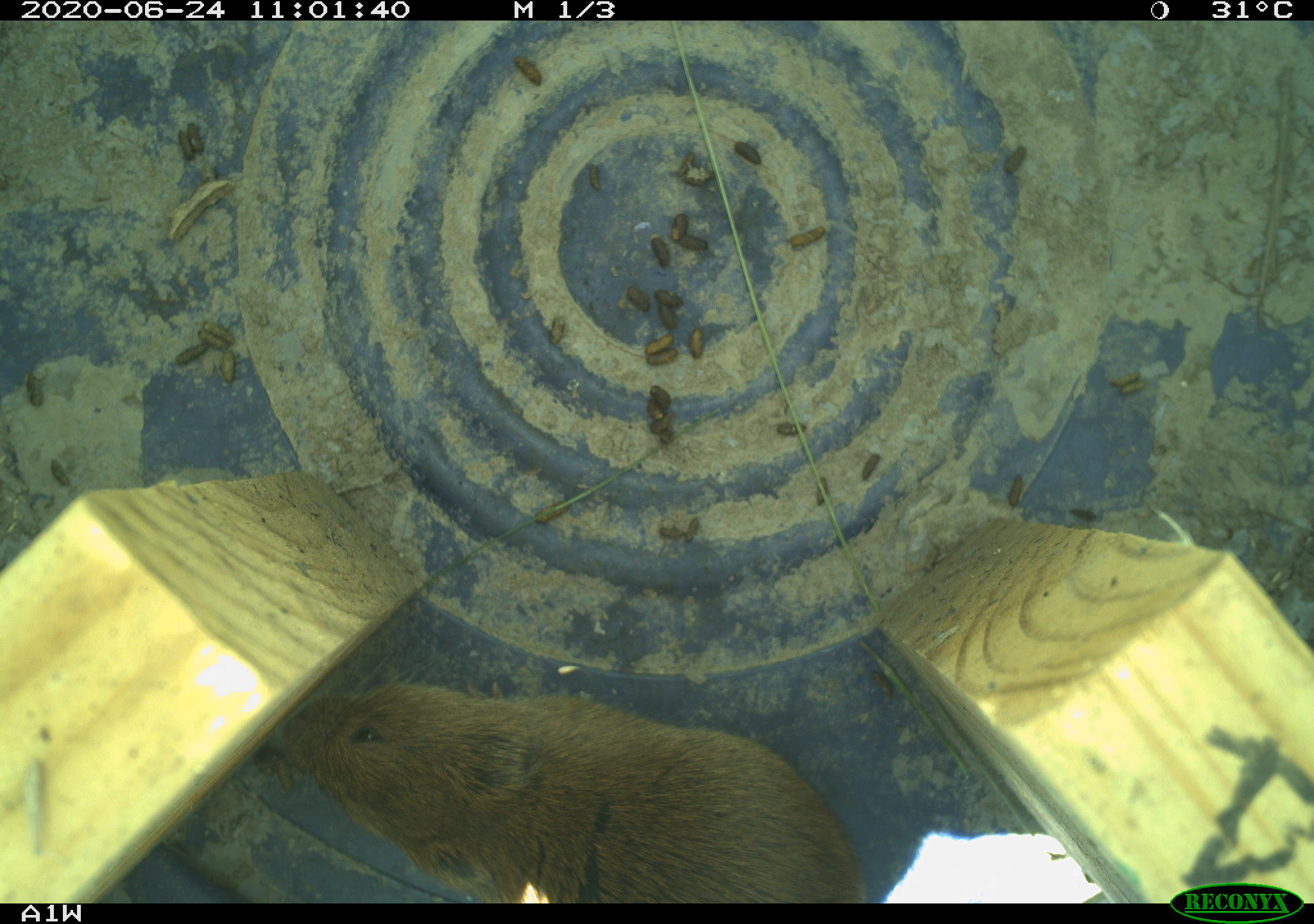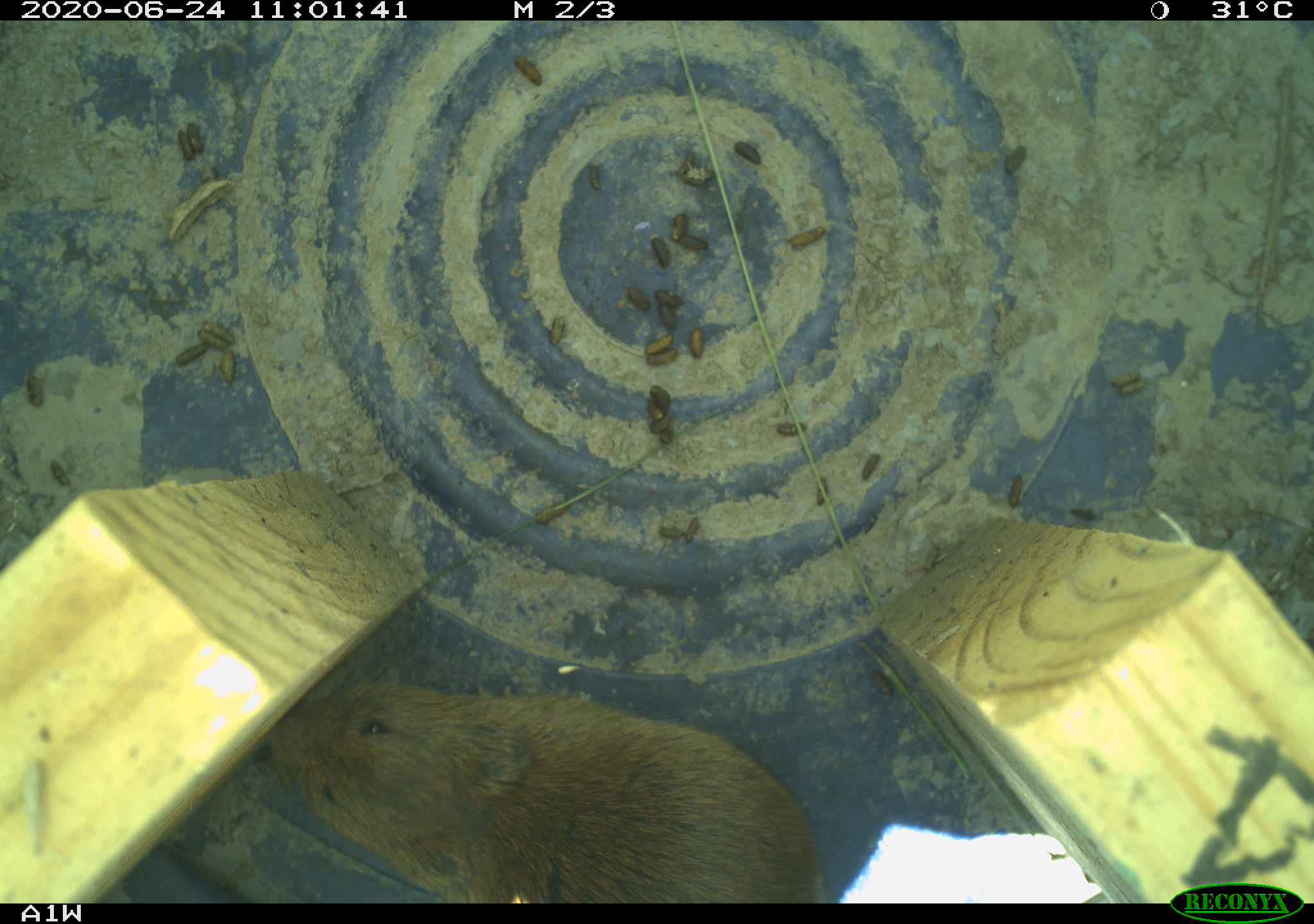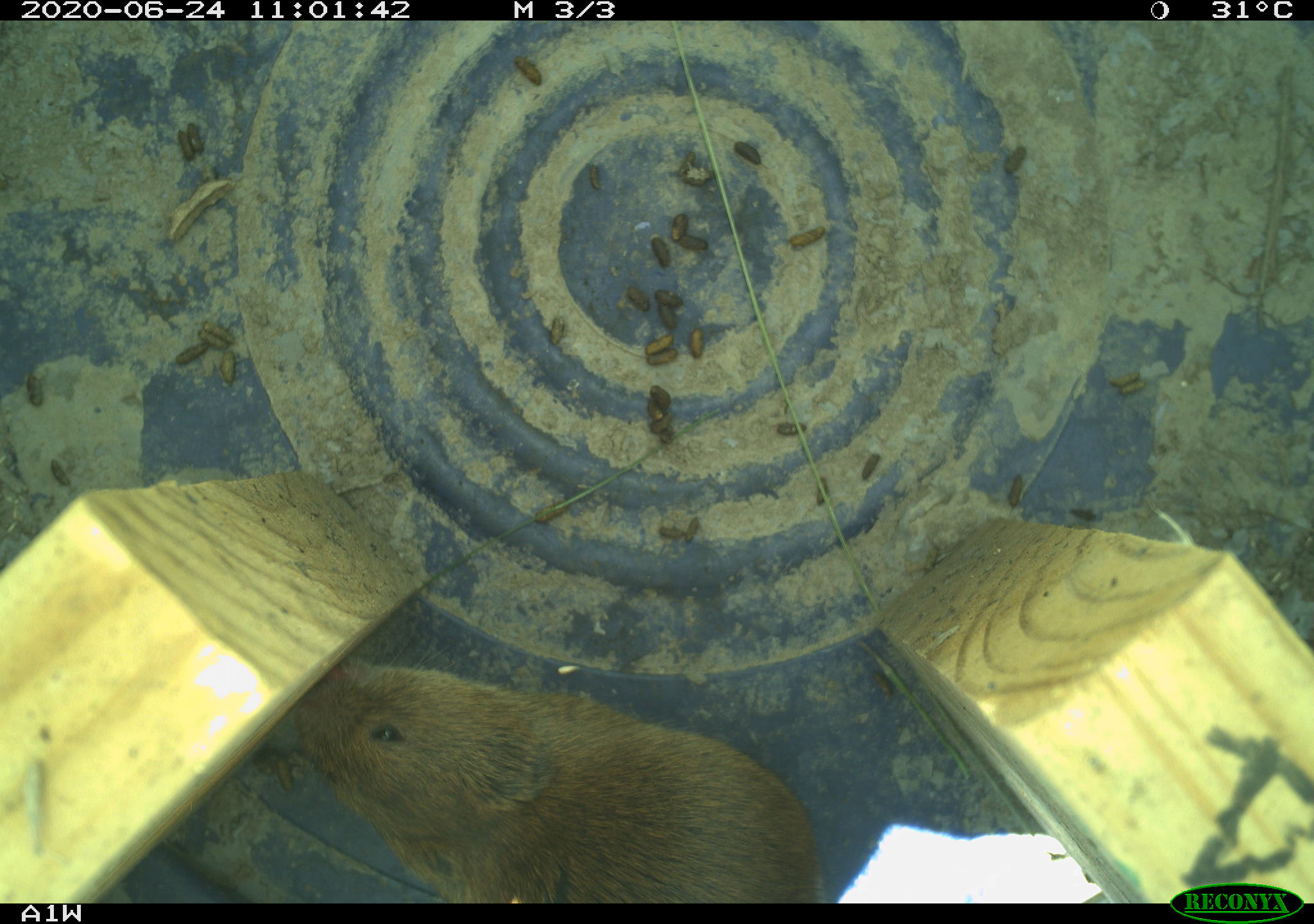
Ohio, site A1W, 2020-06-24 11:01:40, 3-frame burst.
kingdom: Animalia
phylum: Chordata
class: Mammalia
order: Rodentia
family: Cricetidae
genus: Microtus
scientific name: Microtus pennsylvanicus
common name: meadow vole